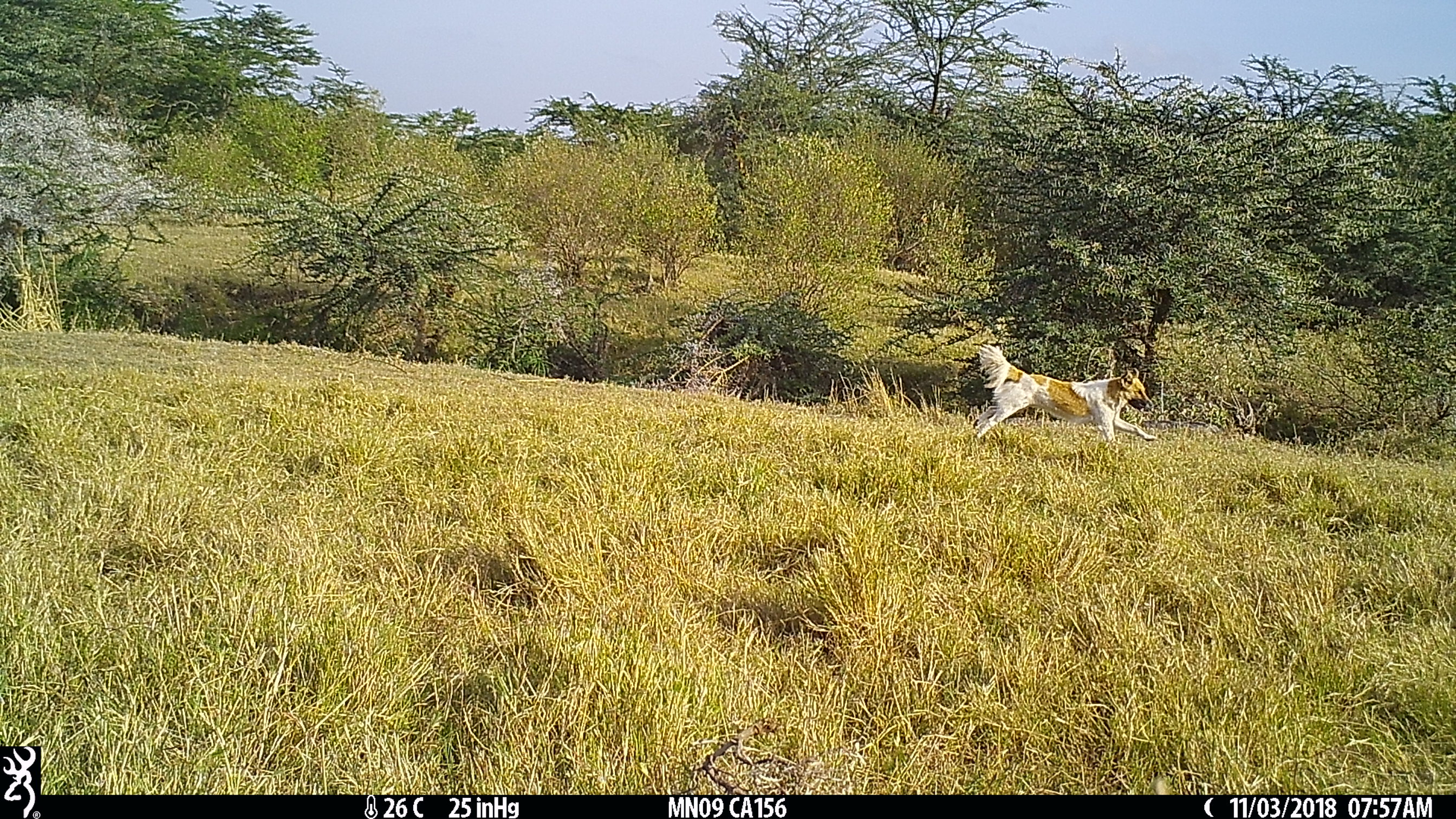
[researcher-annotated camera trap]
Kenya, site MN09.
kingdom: Animalia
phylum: Chordata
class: Mammalia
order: Carnivora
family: Canidae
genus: Canis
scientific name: Canis familiaris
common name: domestic dog